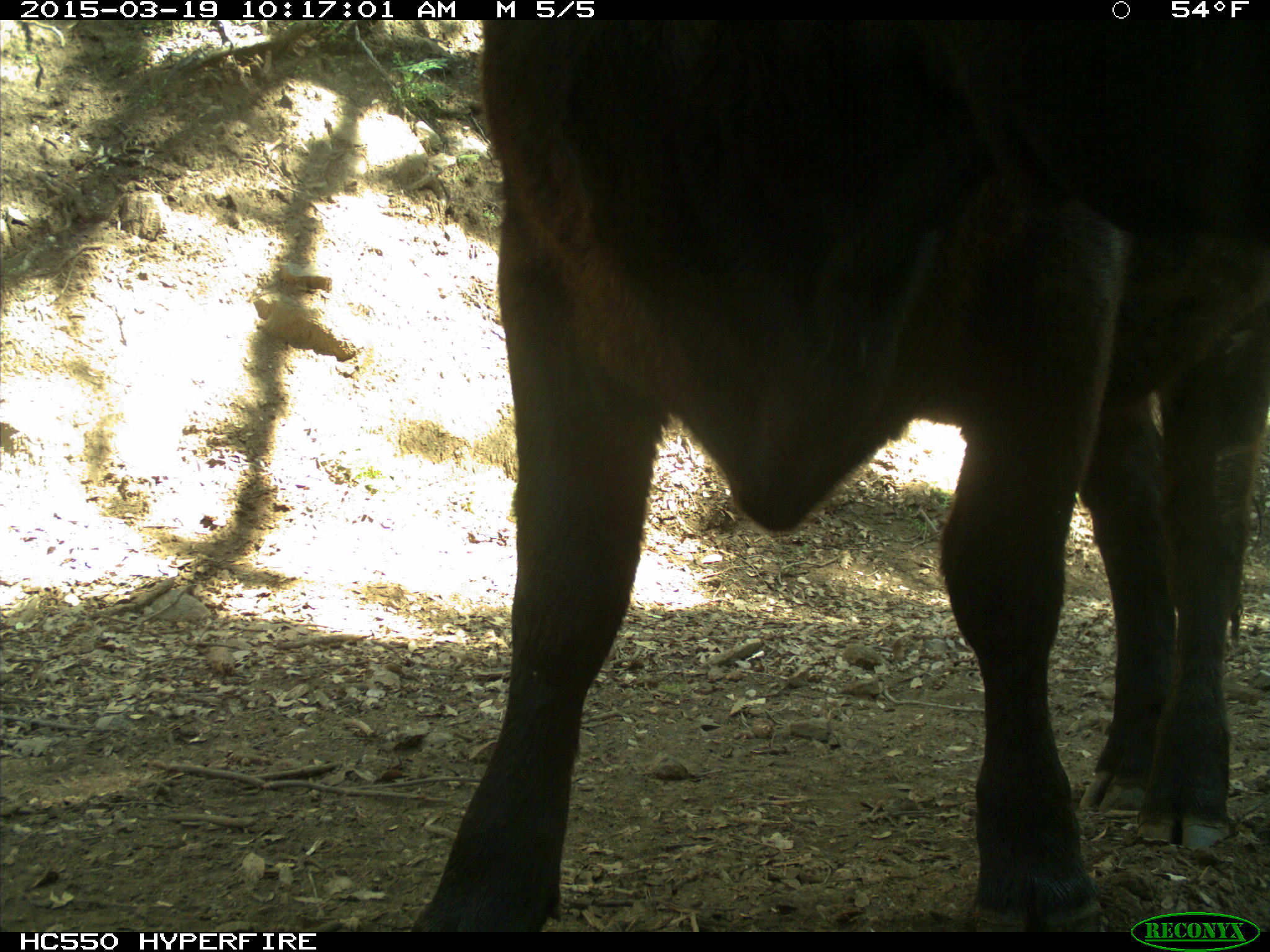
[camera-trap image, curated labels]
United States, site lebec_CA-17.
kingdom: Animalia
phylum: Chordata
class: Mammalia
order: Artiodactyla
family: Bovidae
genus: Bos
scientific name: Bos taurus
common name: domestic cow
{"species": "Bos taurus (domestic cow)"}